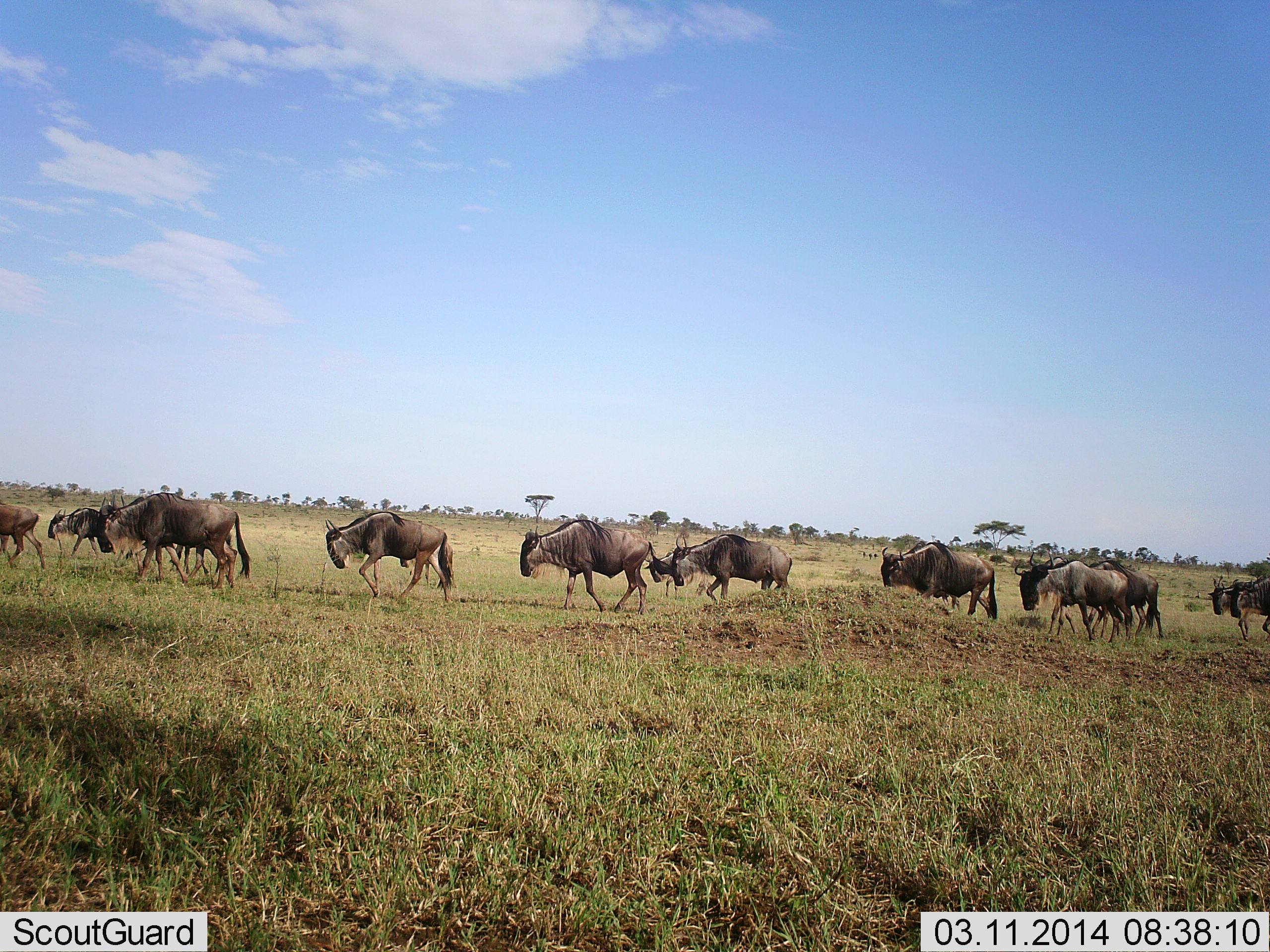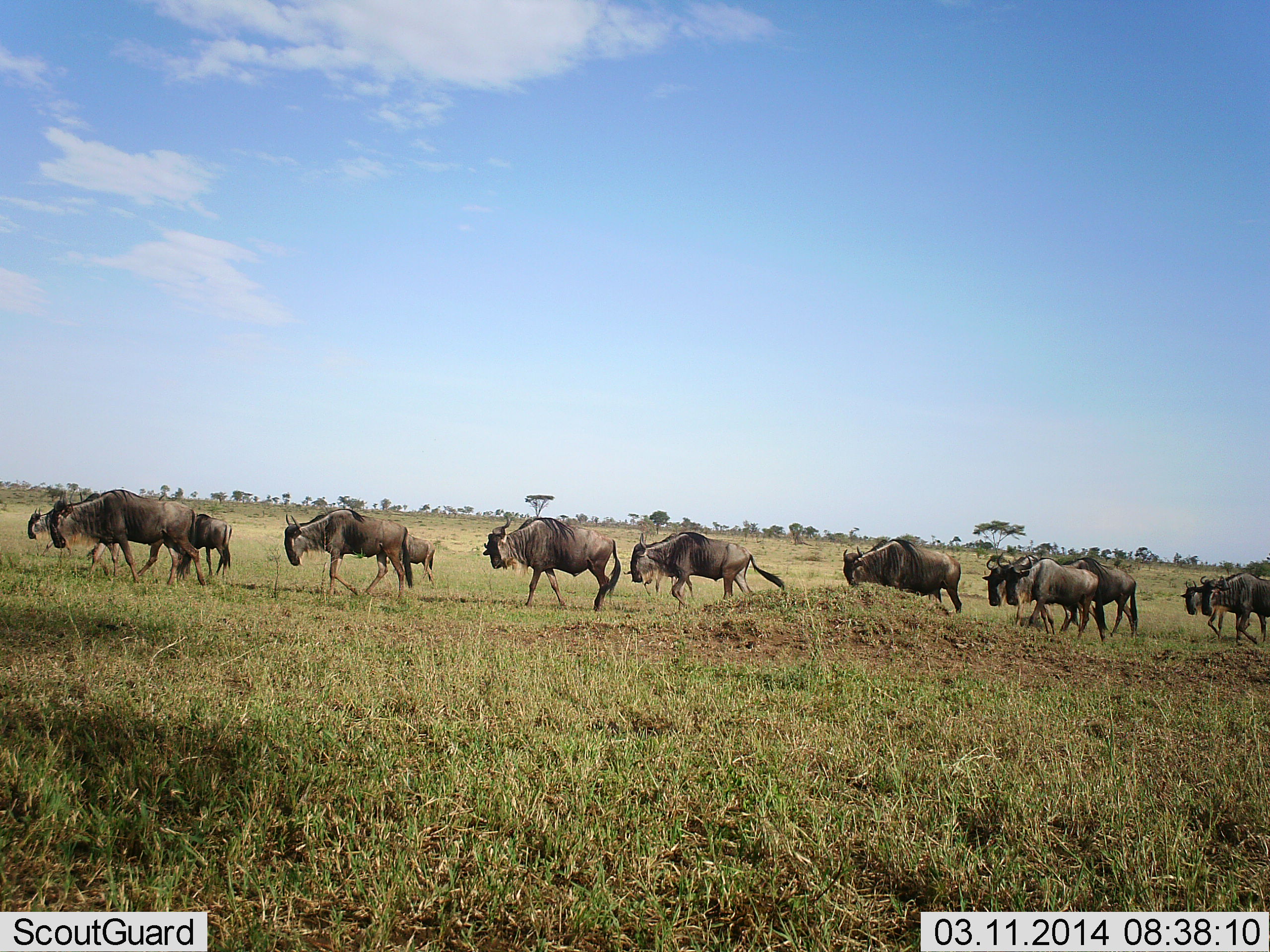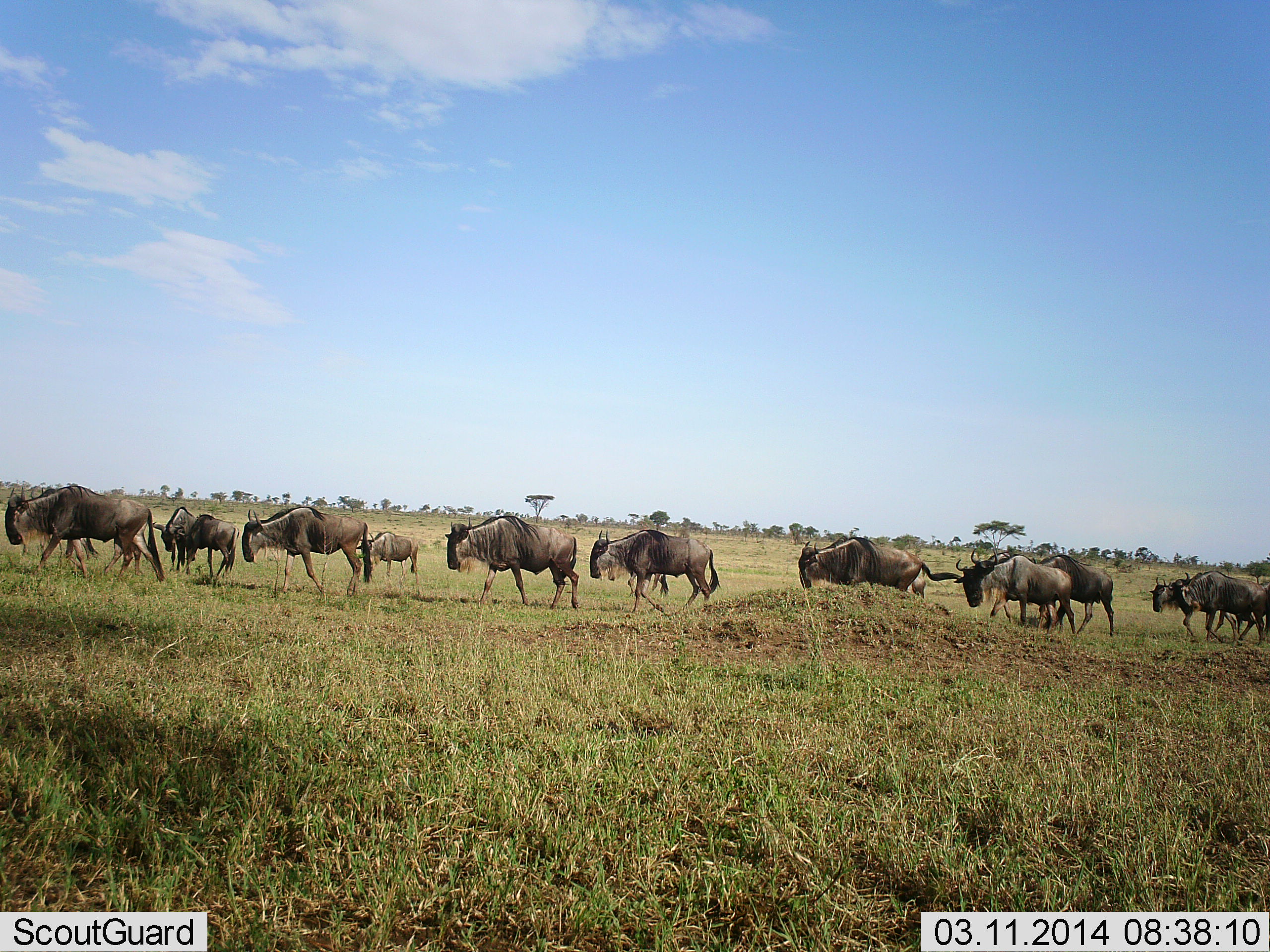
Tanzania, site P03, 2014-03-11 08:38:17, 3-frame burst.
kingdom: Animalia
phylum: Chordata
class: Mammalia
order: Artiodactyla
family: Bovidae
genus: Connochaetes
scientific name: Connochaetes taurinus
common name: blue wildebeest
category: wildebeest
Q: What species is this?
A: Wildebeest (blue wildebeest) (Connochaetes taurinus).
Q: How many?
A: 11-50.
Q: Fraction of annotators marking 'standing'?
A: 0%.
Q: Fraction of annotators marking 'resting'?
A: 0%.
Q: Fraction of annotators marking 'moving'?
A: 100%.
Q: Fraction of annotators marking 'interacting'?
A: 0%.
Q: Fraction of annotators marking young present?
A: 20%.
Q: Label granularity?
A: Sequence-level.